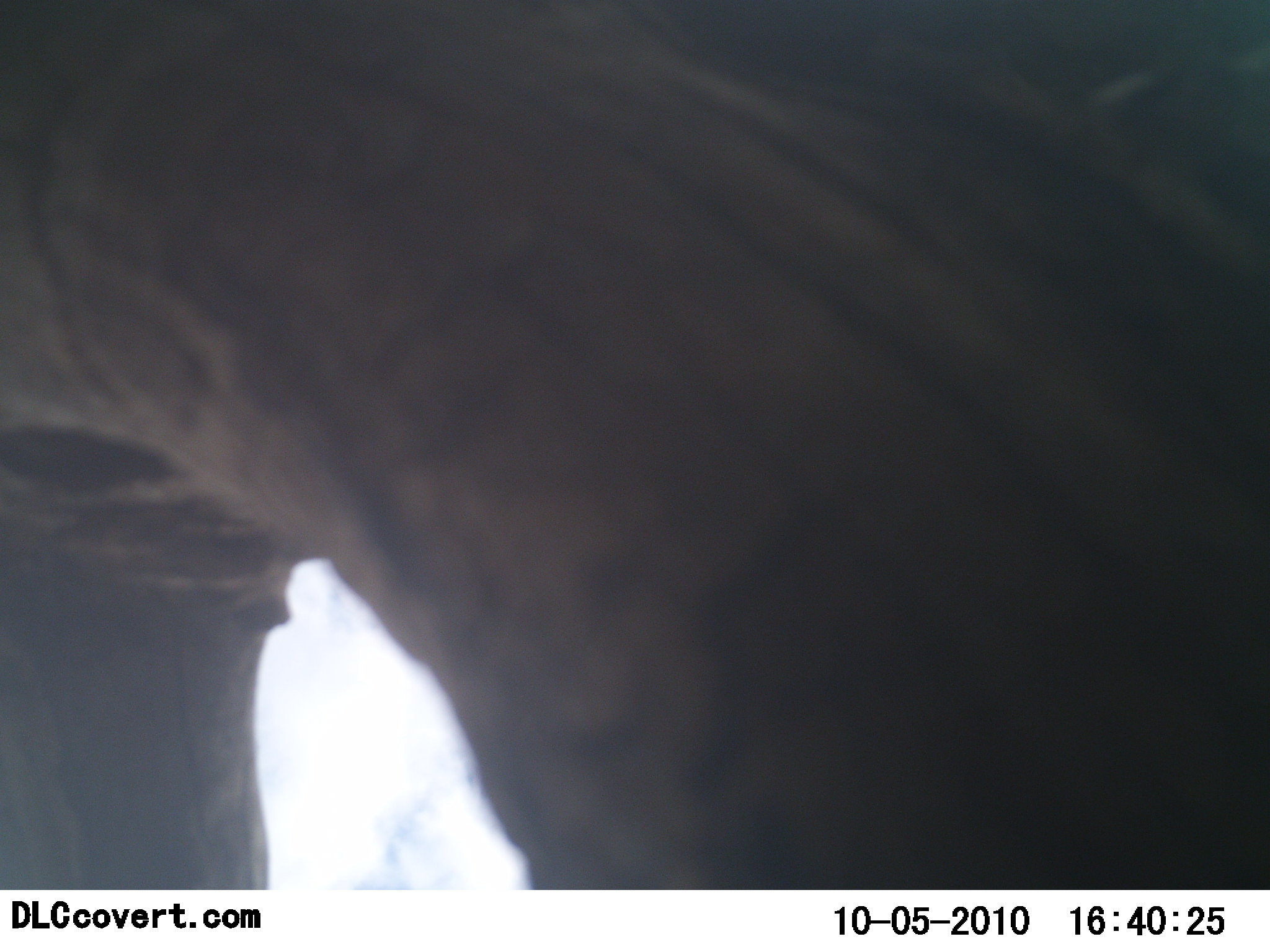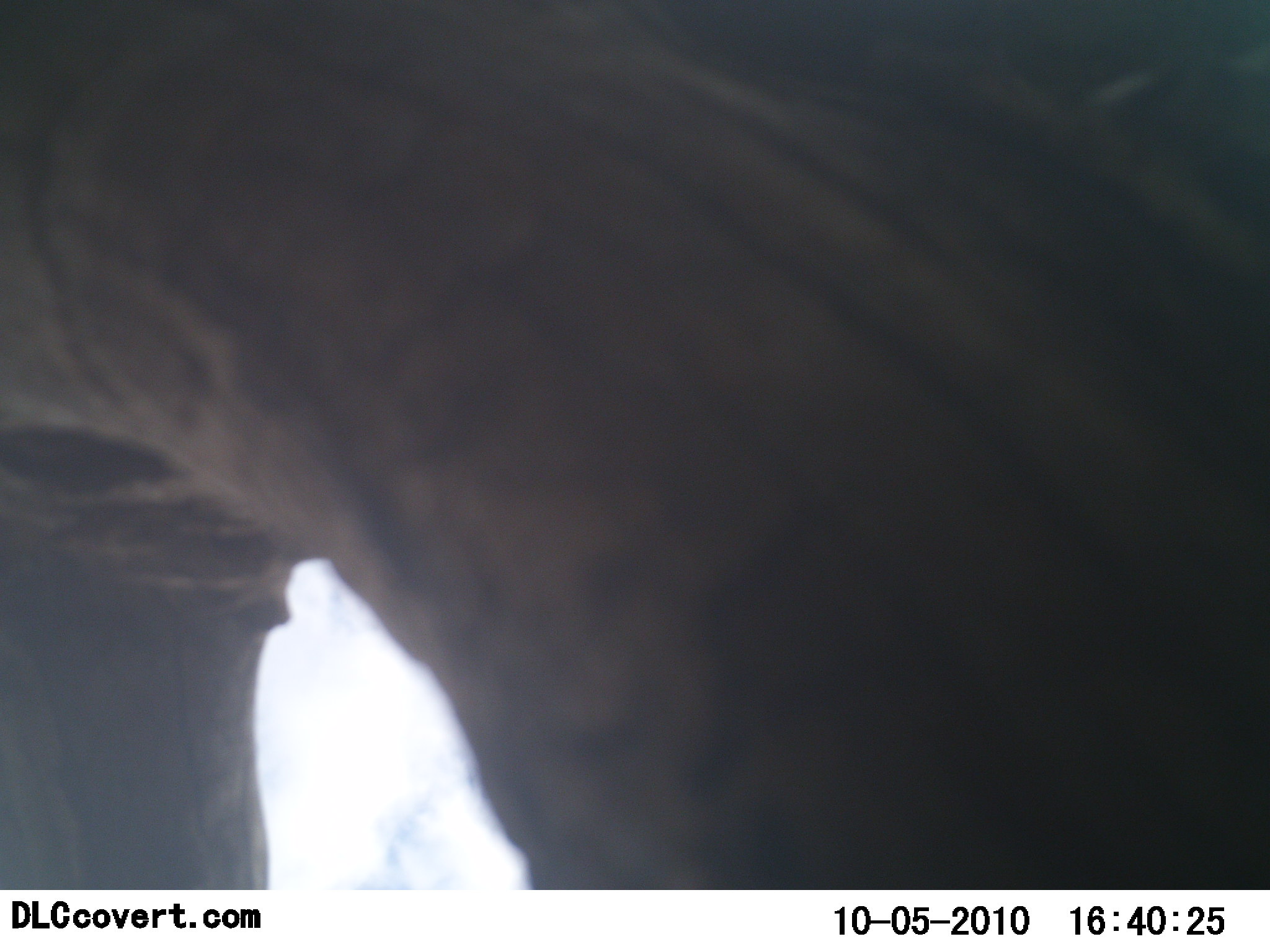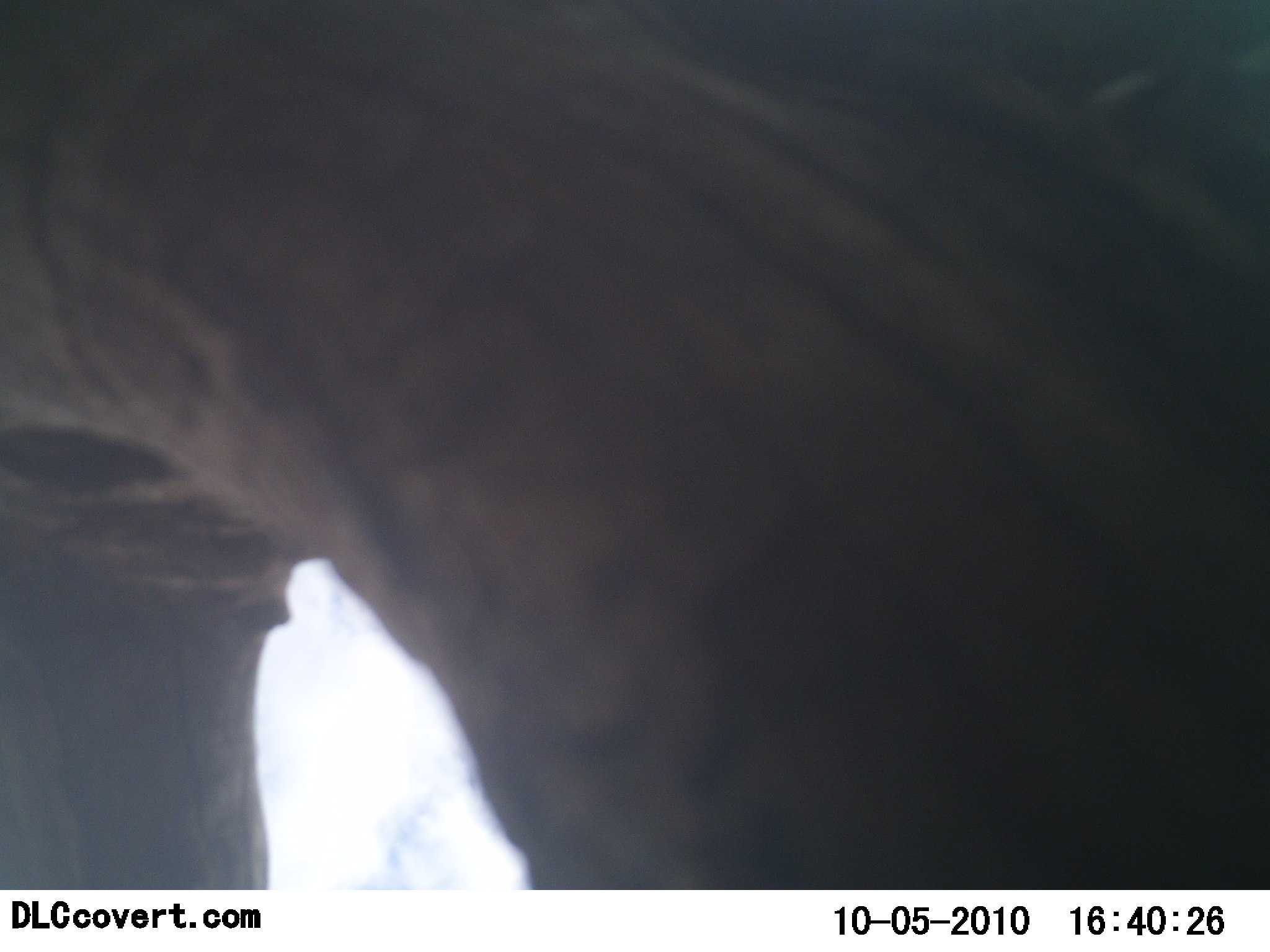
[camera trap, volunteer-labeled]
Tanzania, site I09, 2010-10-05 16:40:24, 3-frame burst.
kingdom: Animalia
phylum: Chordata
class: Mammalia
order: Proboscidea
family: Elephantidae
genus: Loxodonta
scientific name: Loxodonta africana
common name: african bush elephant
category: elephant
Elephant (african bush elephant) (Loxodonta africana), count 1. Behavior (volunteer vote fractions): standing 78%, resting 0%, moving 22%, interacting 0%. Young present (vote fraction): 0%. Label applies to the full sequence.